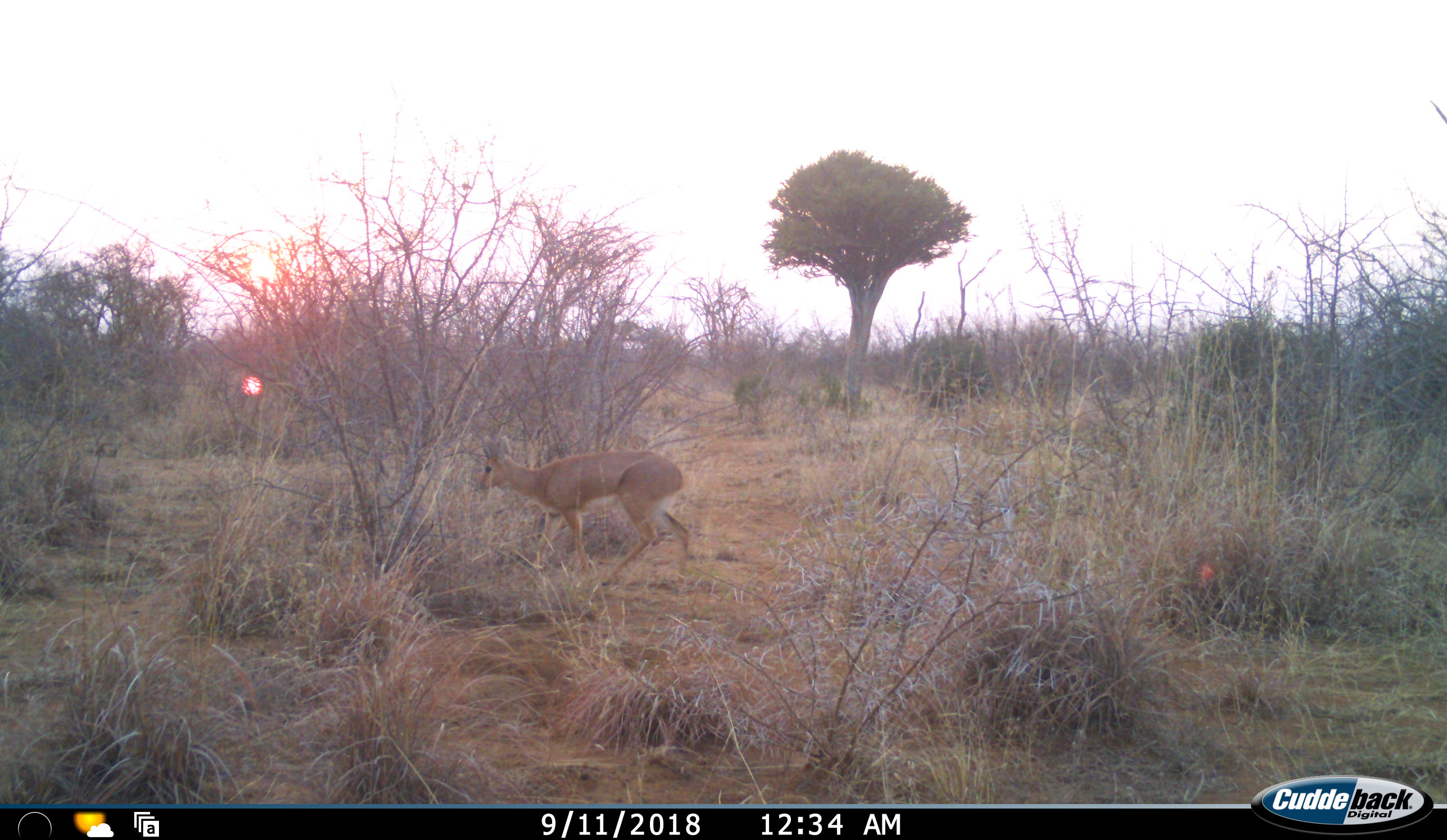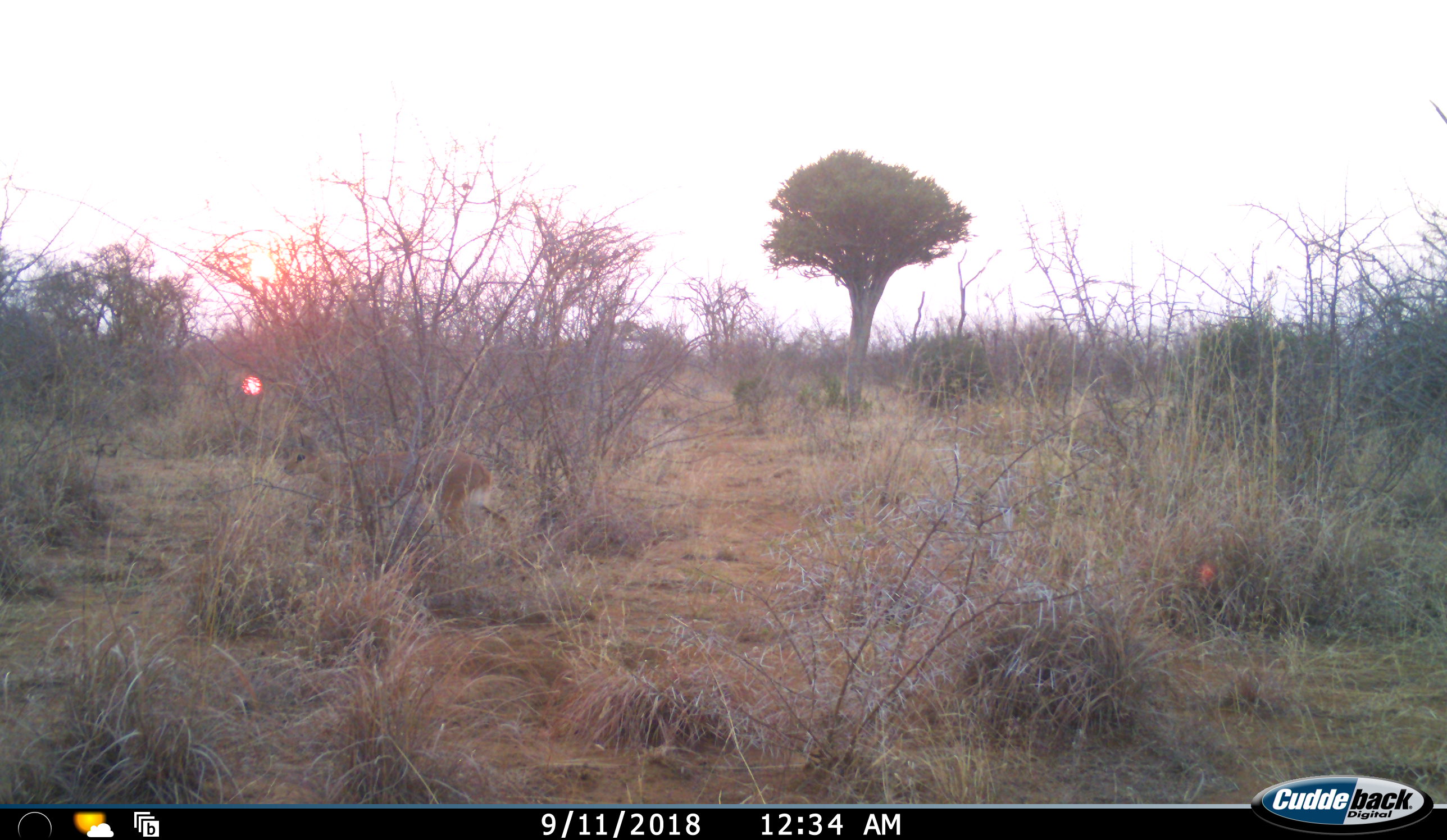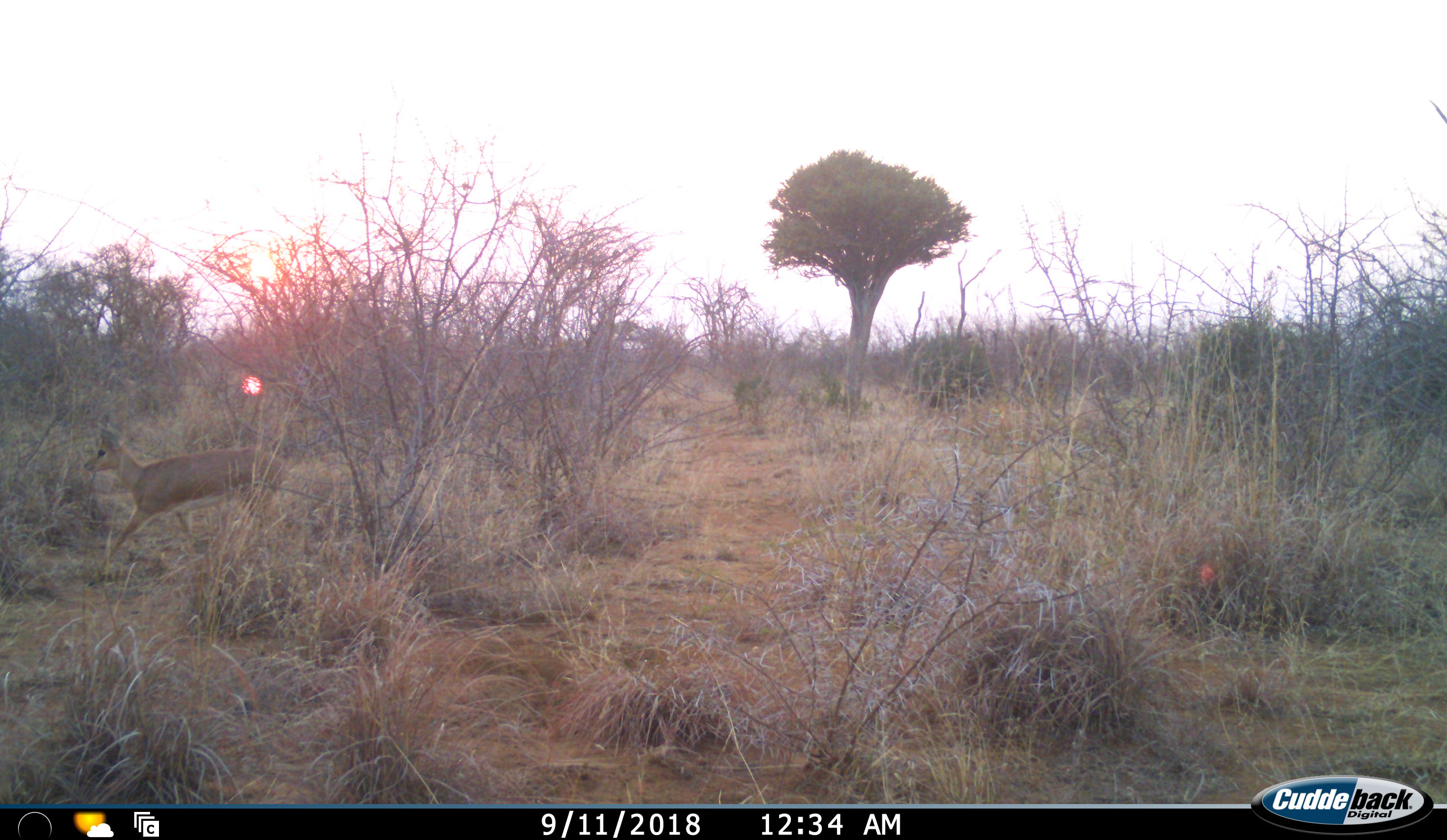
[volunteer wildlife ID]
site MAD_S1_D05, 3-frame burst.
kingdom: Animalia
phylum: Chordata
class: Mammalia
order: Artiodactyla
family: Bovidae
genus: Raphicerus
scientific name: Raphicerus campestris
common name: steenbok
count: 1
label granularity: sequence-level